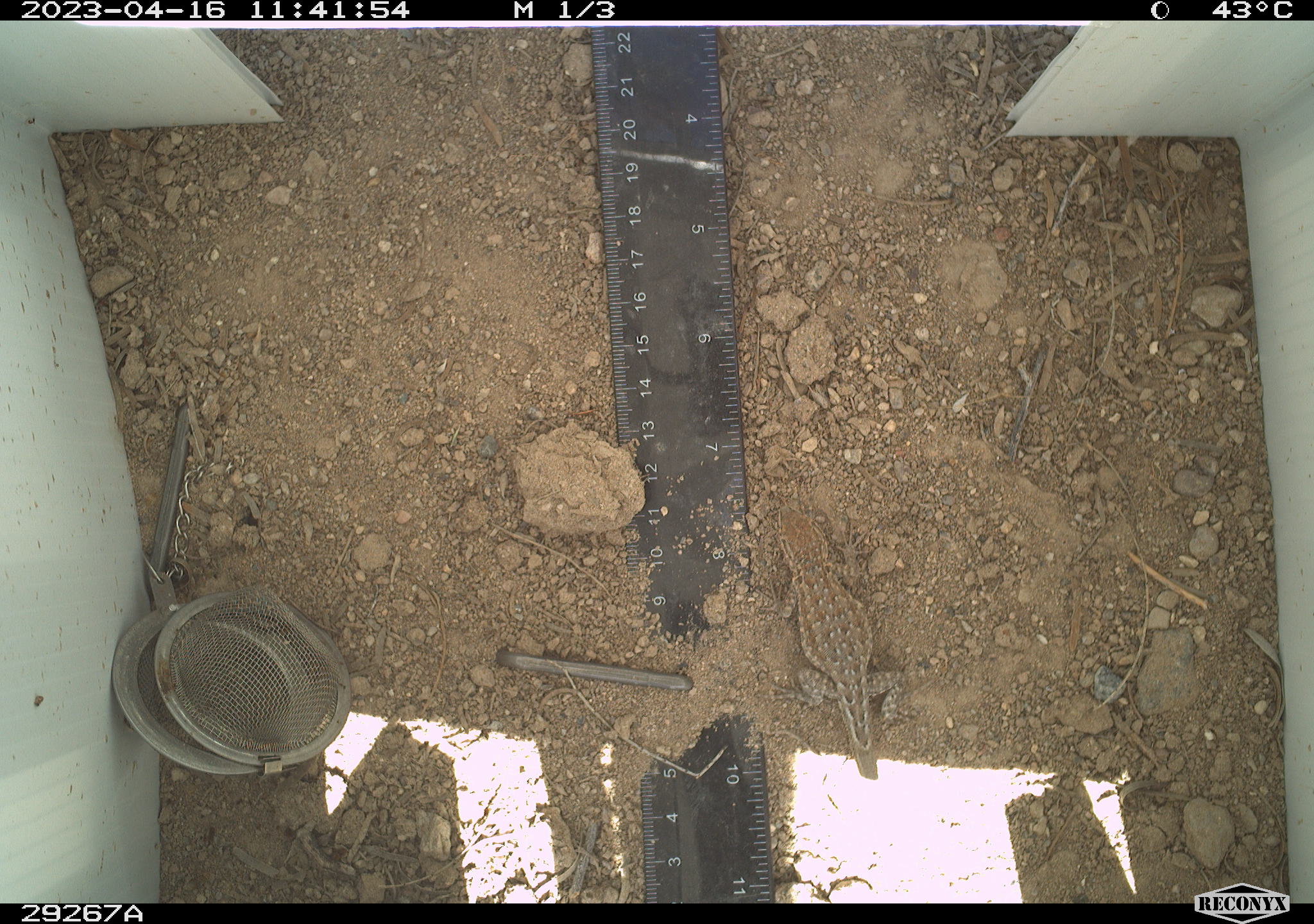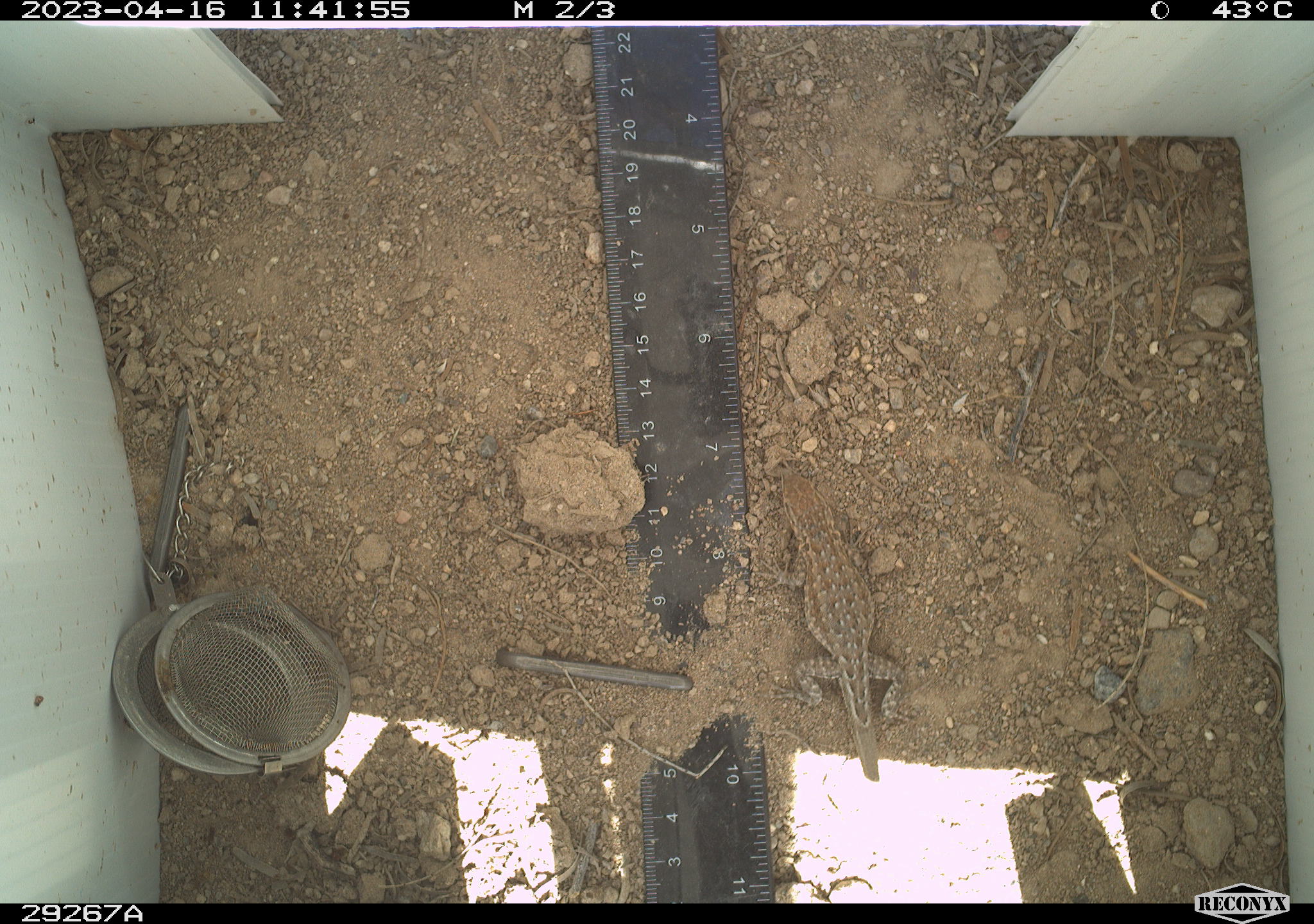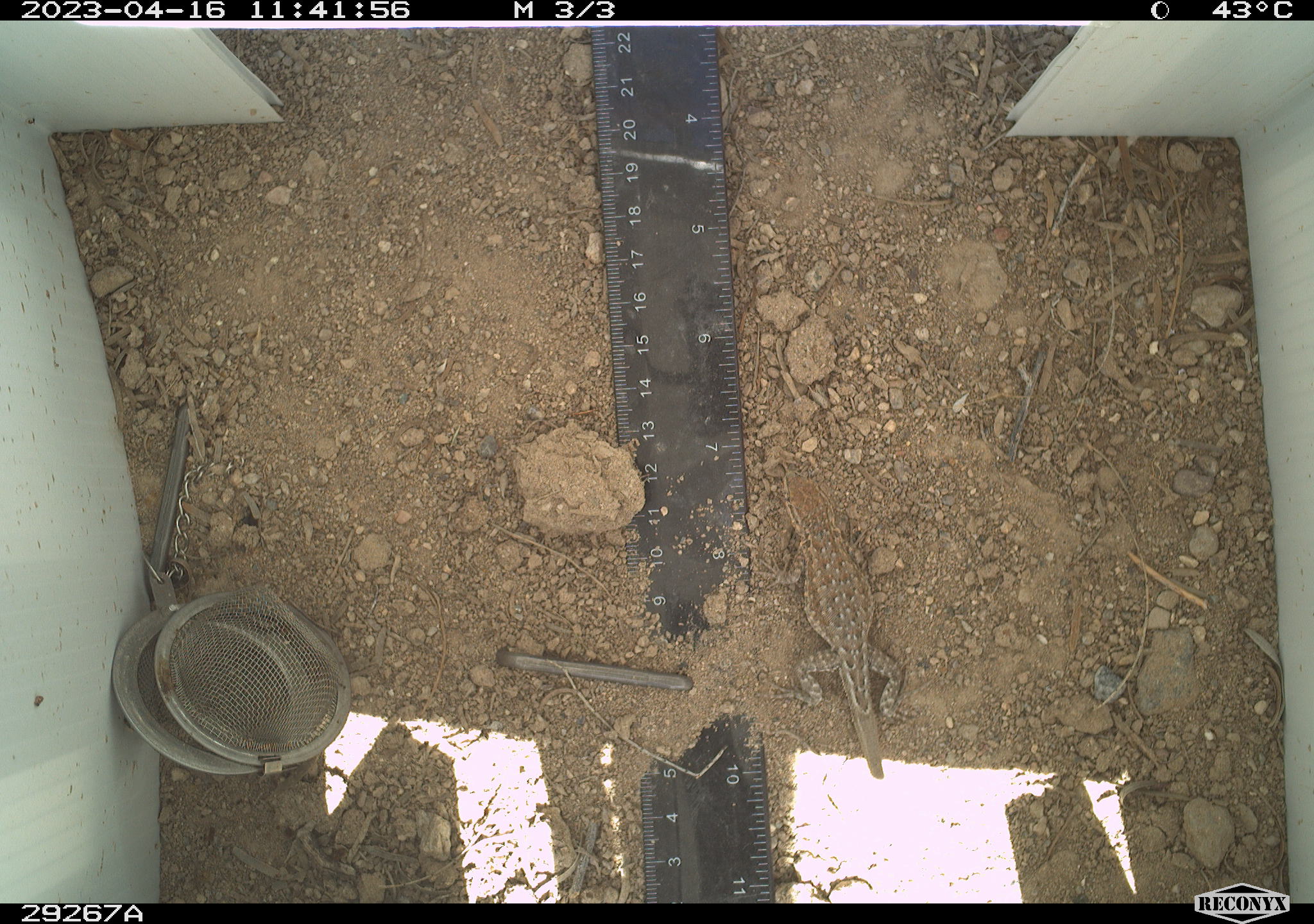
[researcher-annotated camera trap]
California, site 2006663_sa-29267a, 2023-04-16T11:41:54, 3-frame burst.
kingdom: Animalia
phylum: Chordata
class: Reptilia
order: Squamata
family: Phrynosomatidae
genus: Uta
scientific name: Uta stansburiana elegans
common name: western side-blotched lizard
Western side-blotched lizard (Uta stansburiana elegans).